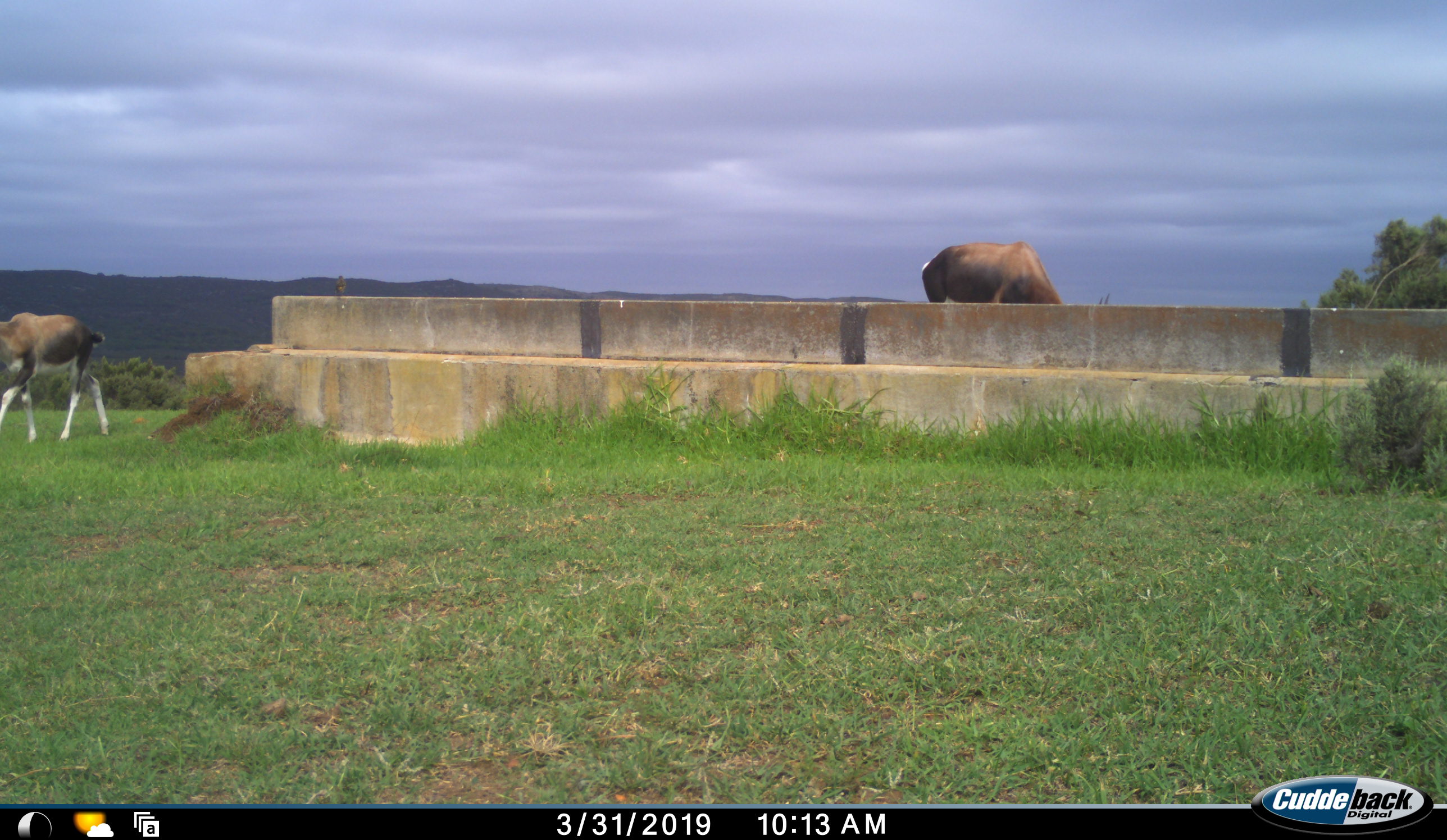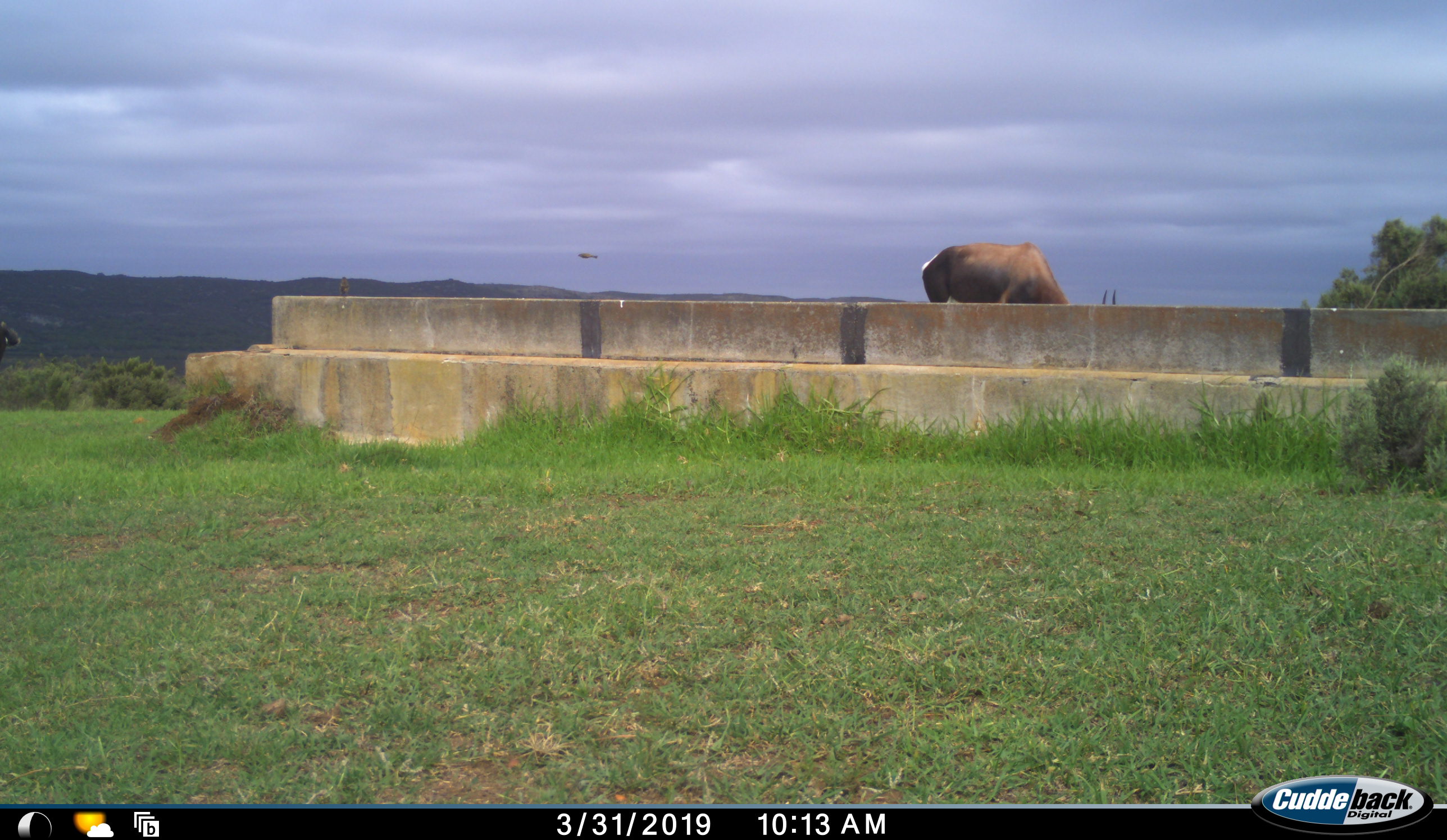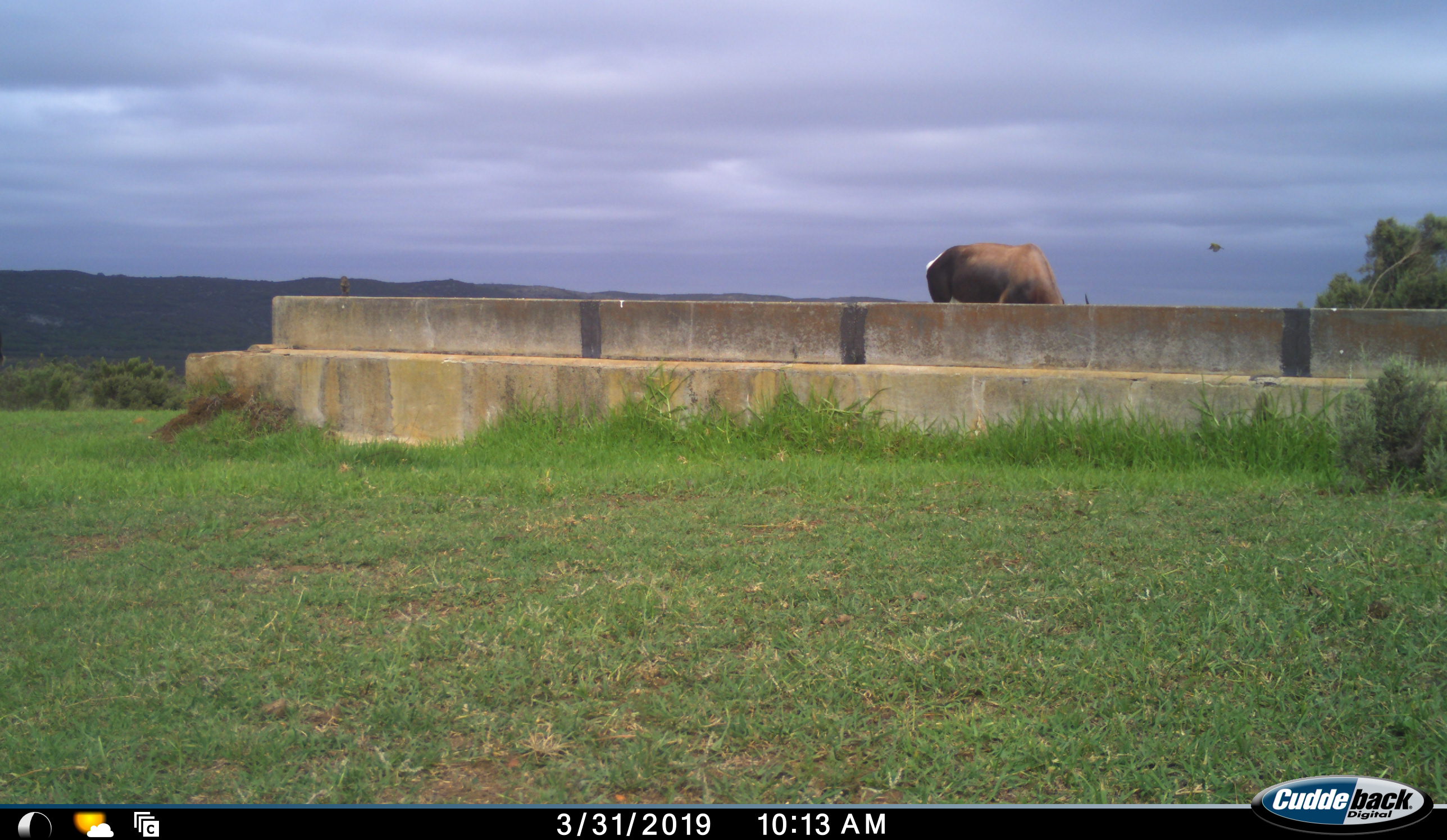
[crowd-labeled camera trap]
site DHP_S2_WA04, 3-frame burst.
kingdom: Animalia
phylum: Chordata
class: Mammalia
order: Artiodactyla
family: Bovidae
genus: Damaliscus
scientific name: Damaliscus pygargus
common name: bontebok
Bontebok (Damaliscus pygargus), count 2. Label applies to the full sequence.